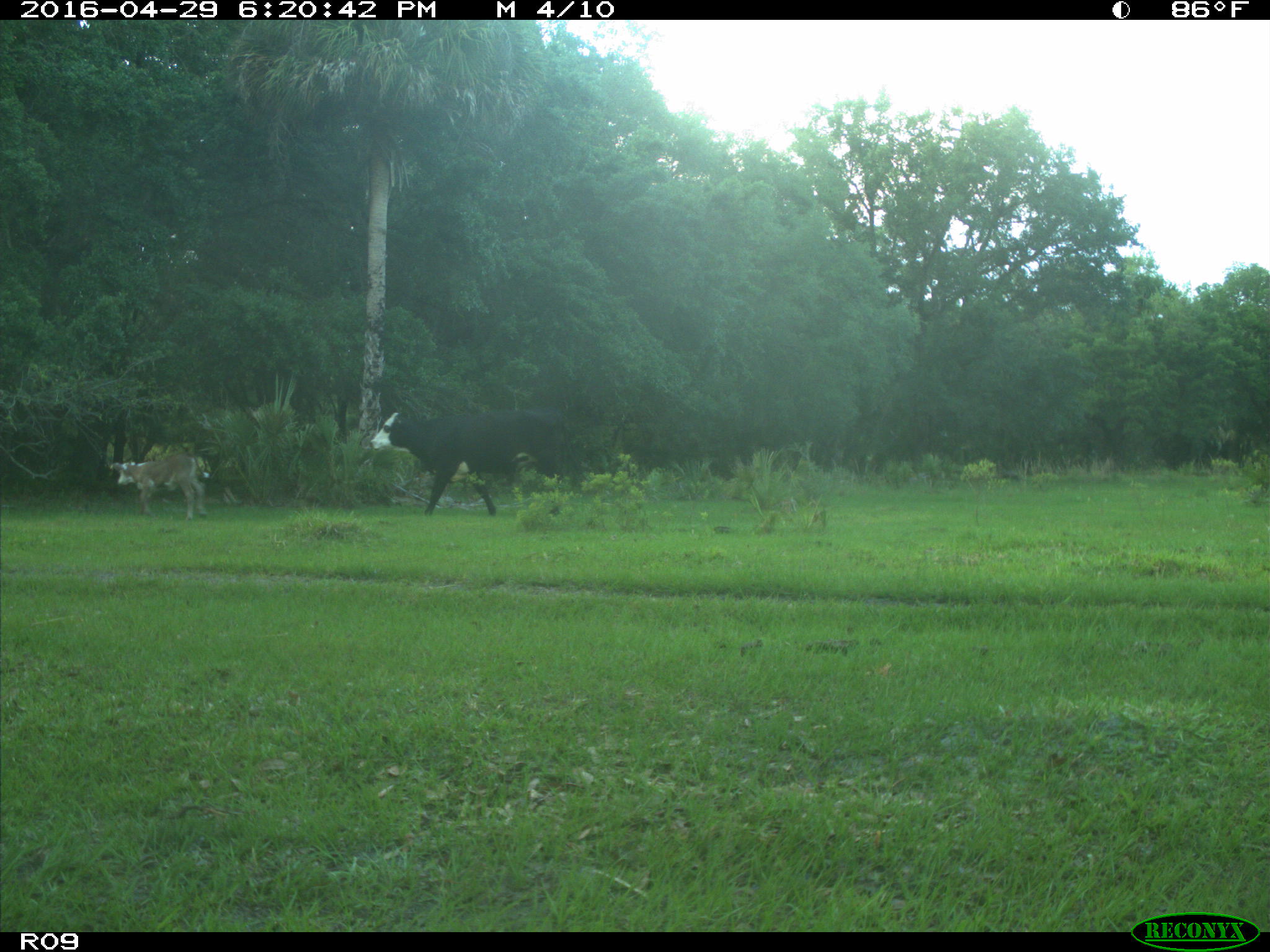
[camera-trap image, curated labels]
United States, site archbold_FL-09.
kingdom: Animalia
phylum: Chordata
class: Mammalia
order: Artiodactyla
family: Bovidae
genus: Bos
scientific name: Bos taurus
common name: domestic cow